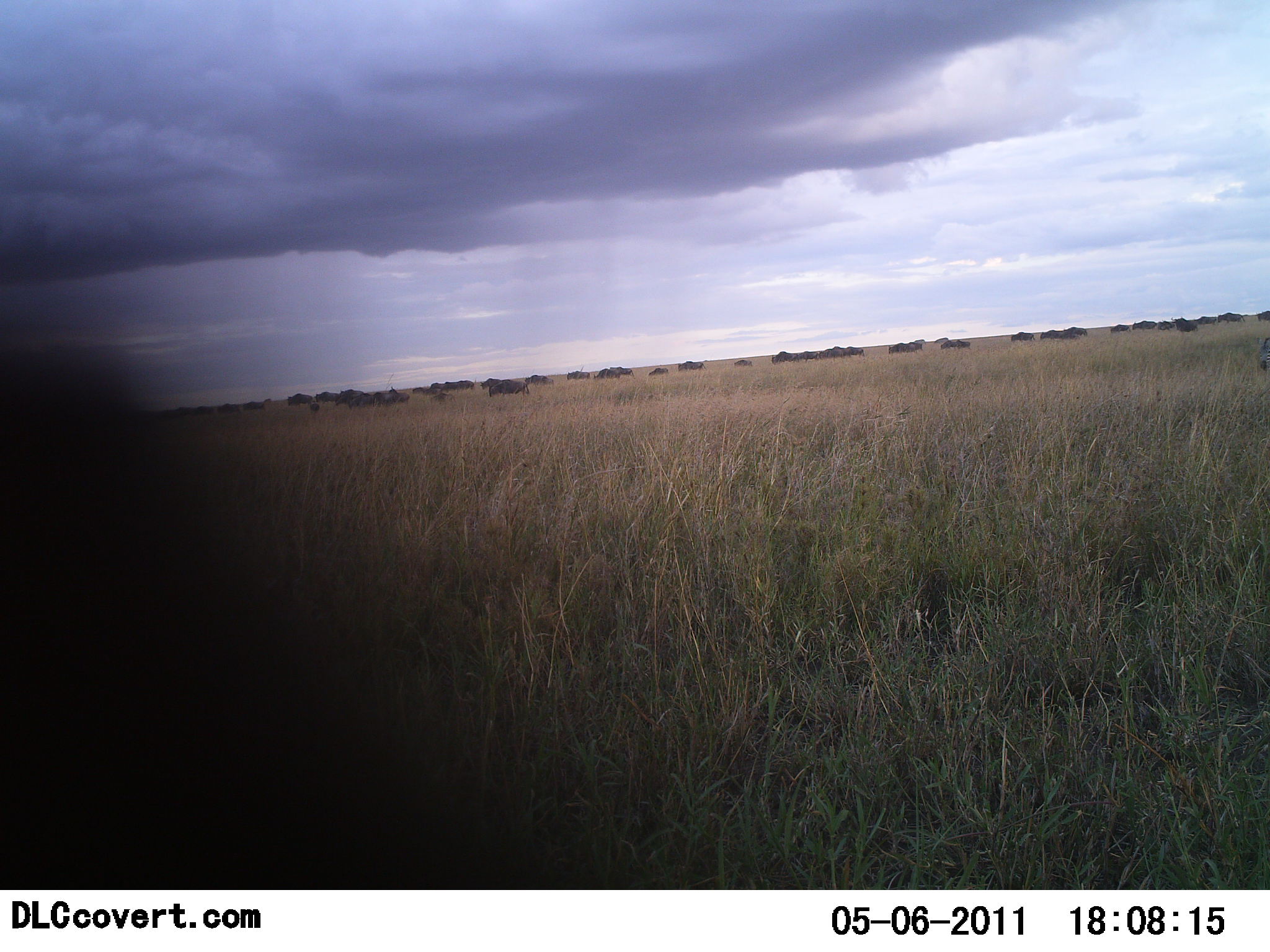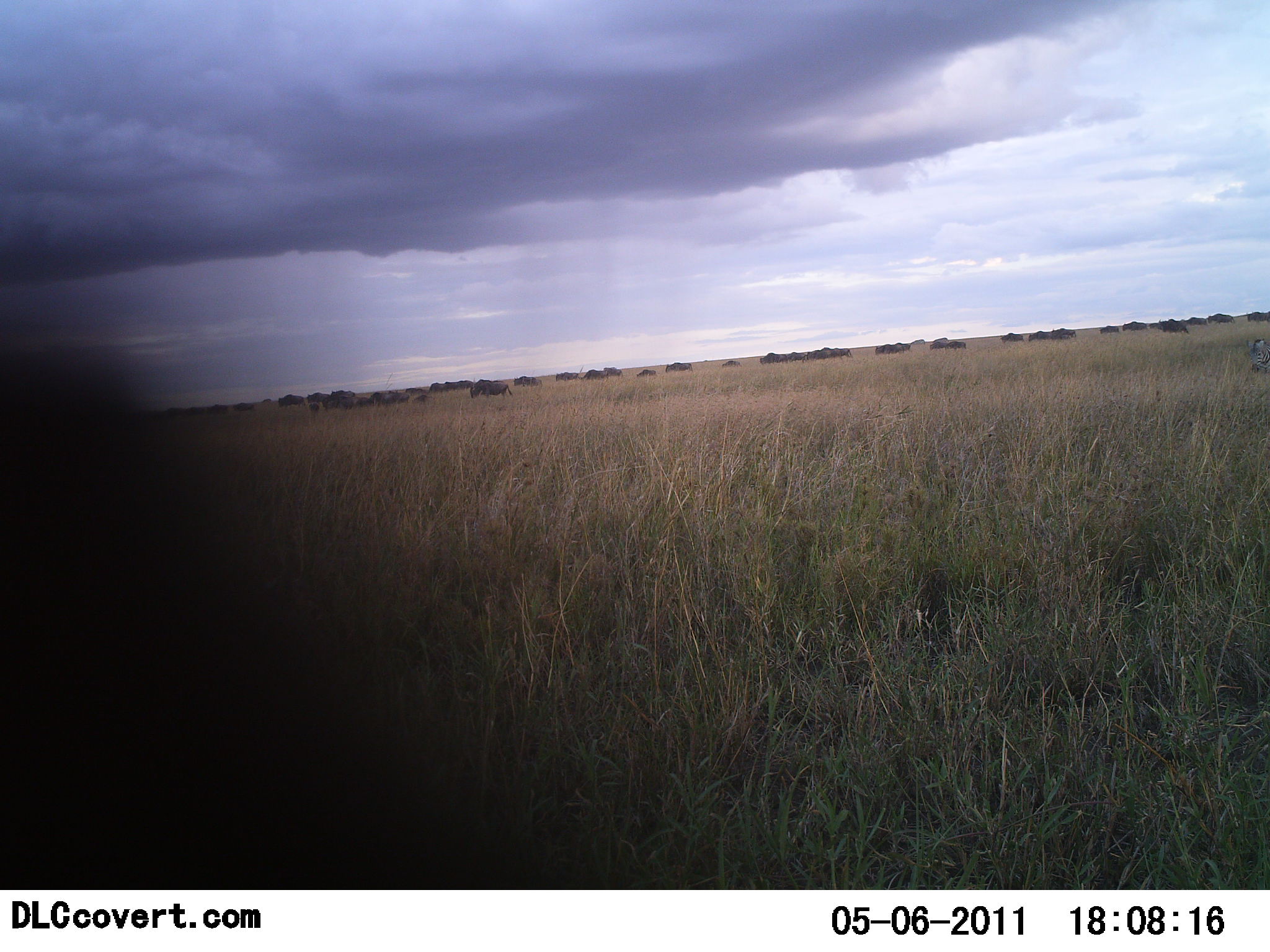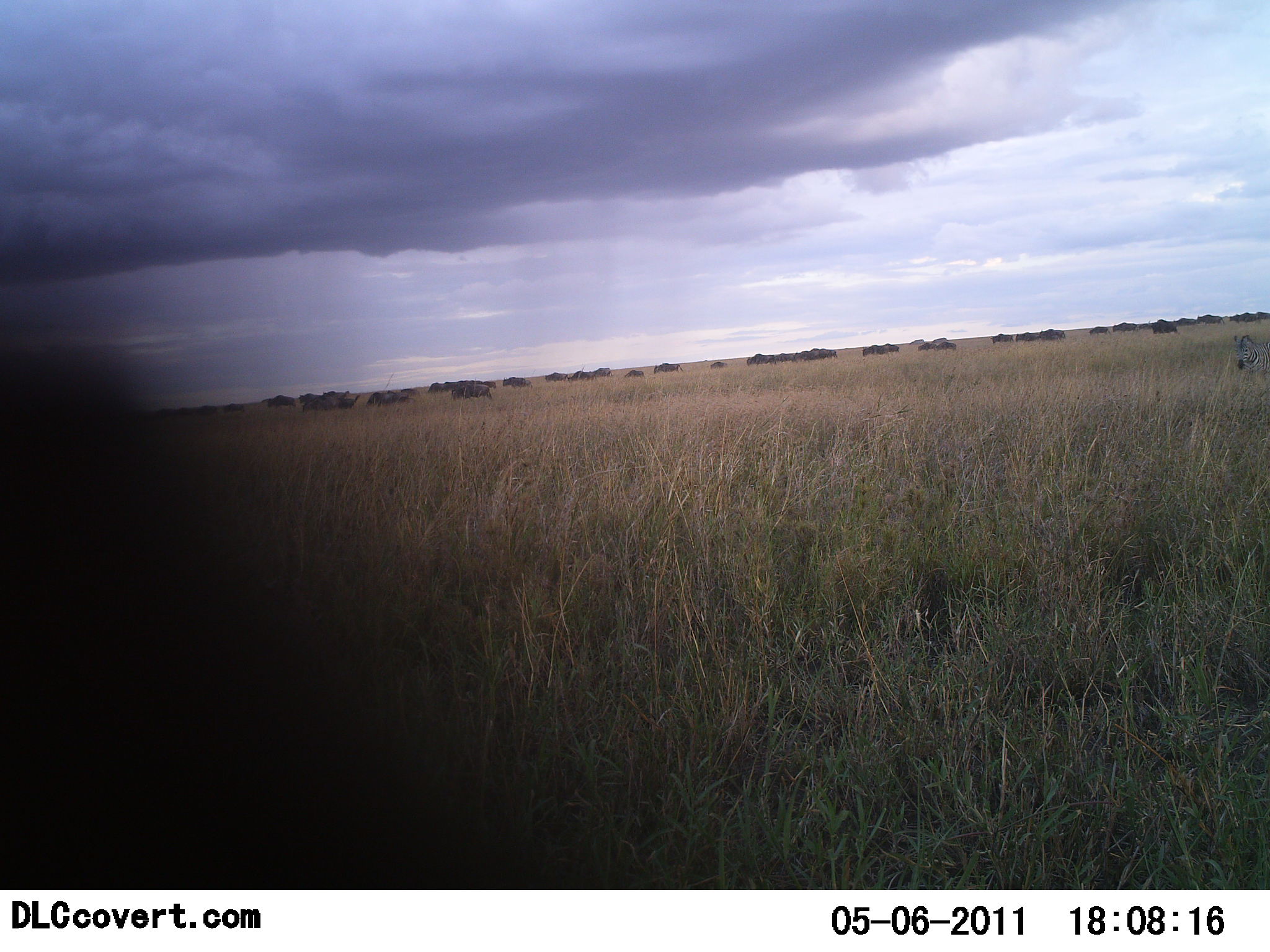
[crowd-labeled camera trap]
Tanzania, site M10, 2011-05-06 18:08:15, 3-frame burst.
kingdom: Animalia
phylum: Chordata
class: Mammalia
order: Artiodactyla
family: Bovidae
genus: Connochaetes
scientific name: Connochaetes taurinus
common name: blue wildebeest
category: wildebeest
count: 51+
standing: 0%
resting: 0%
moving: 100%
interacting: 0%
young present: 0%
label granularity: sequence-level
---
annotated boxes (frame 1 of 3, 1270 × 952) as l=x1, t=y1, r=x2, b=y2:
animal: l=0, t=333, r=552, b=890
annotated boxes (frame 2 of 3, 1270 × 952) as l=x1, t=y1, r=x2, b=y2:
animal: l=0, t=324, r=566, b=890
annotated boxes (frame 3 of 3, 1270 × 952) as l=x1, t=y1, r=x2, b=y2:
animal: l=0, t=345, r=568, b=891